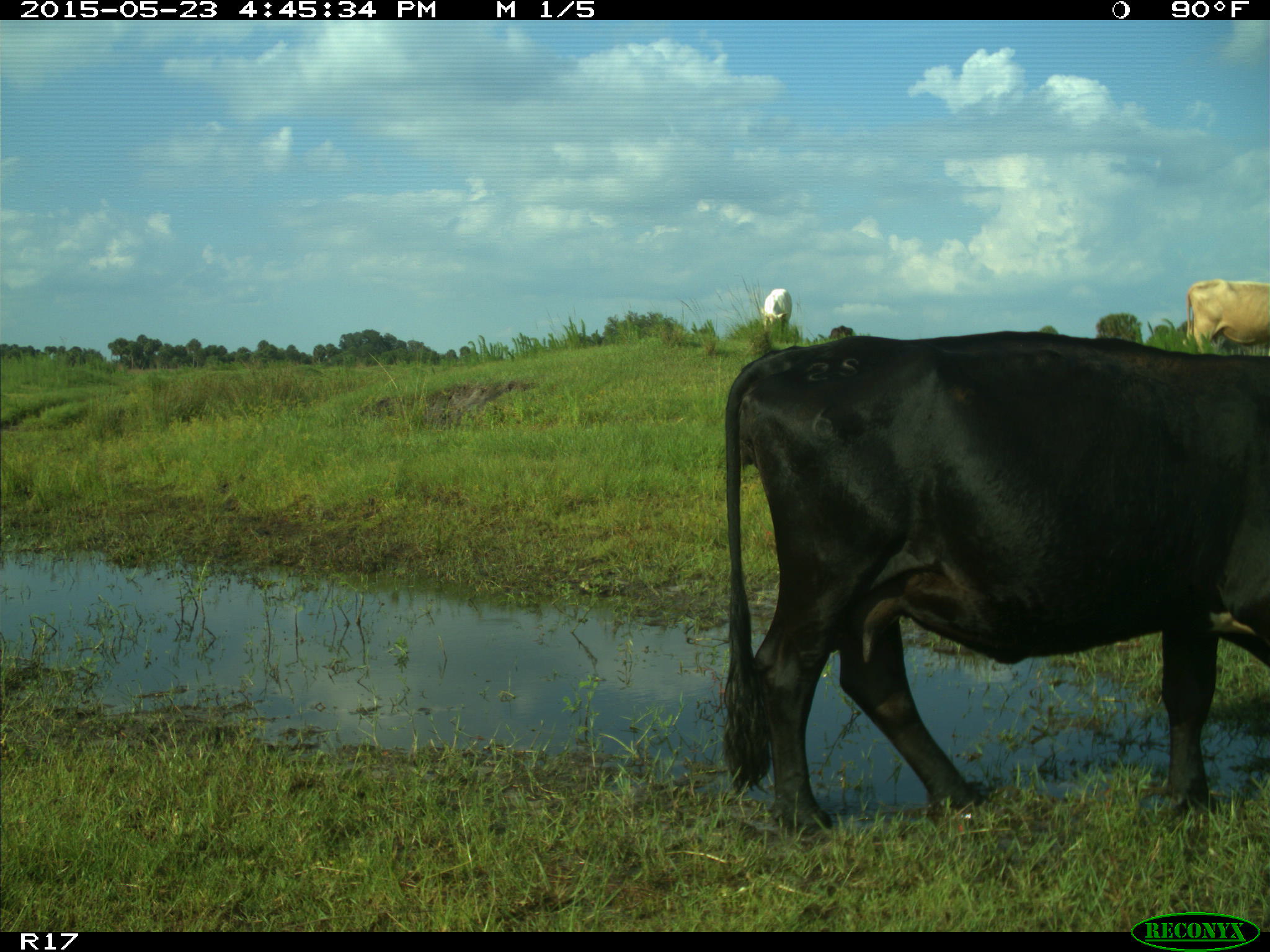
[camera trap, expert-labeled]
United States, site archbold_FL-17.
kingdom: Animalia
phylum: Chordata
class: Mammalia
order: Artiodactyla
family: Bovidae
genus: Bos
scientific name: Bos taurus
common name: domestic cow